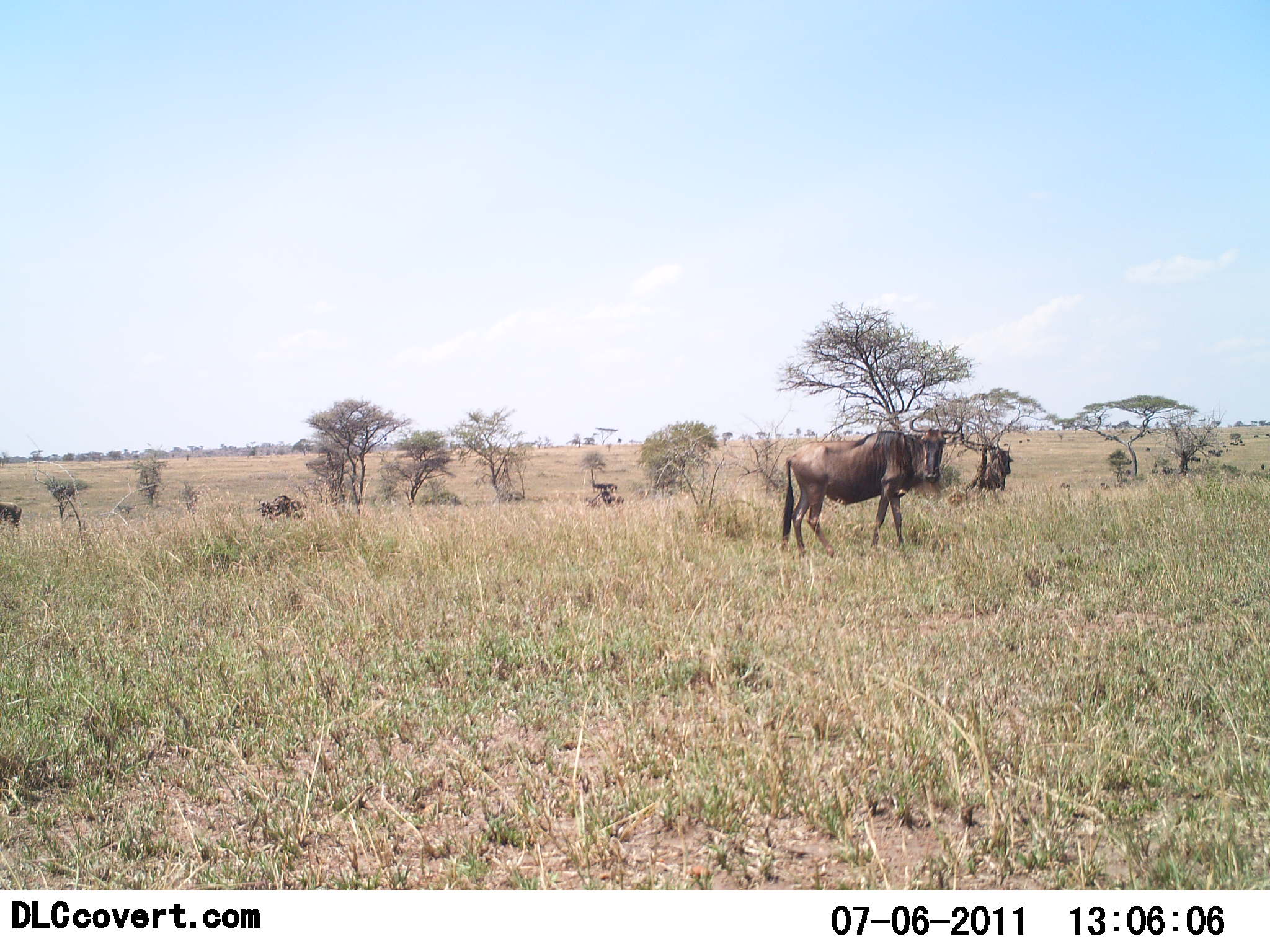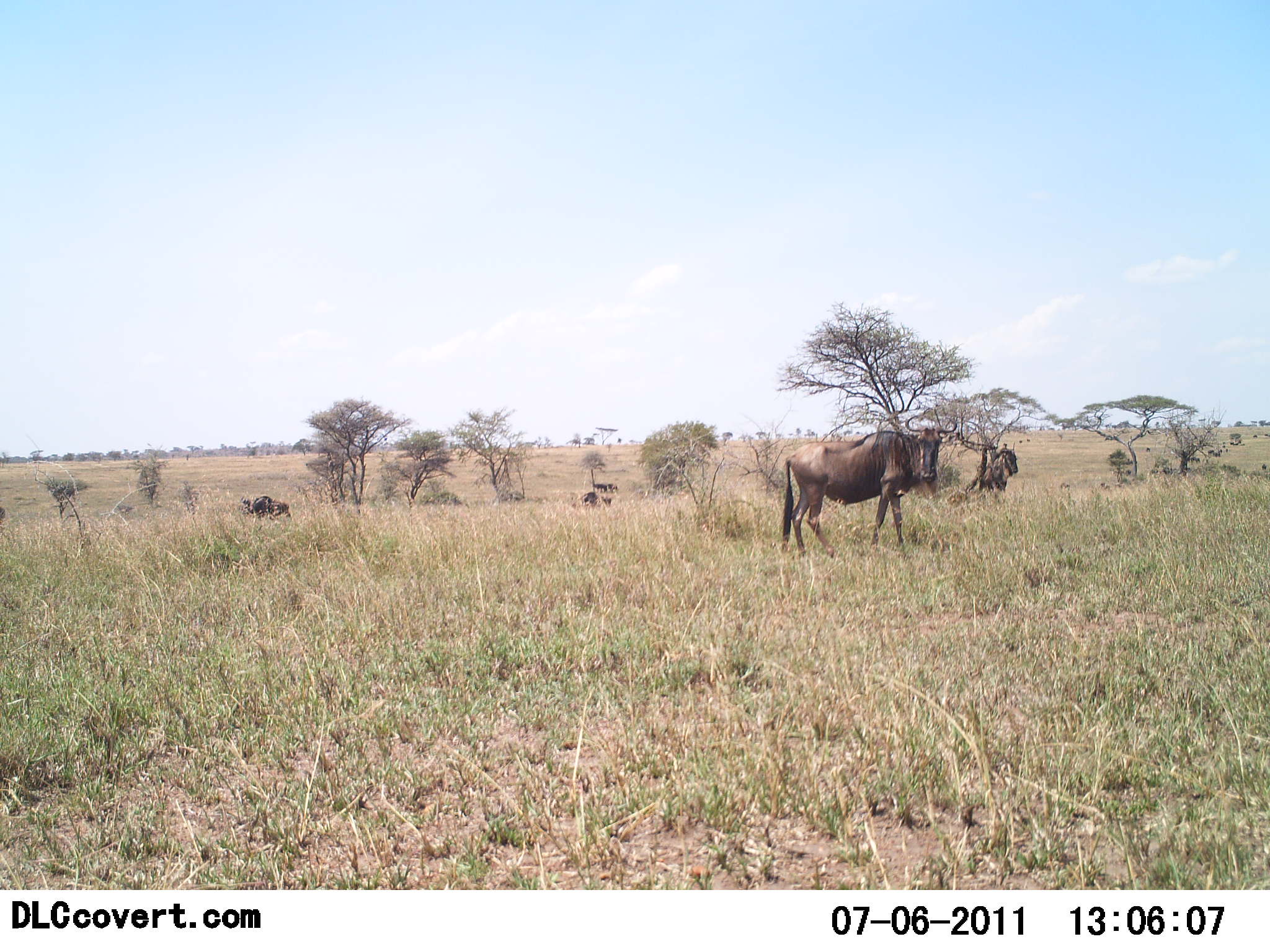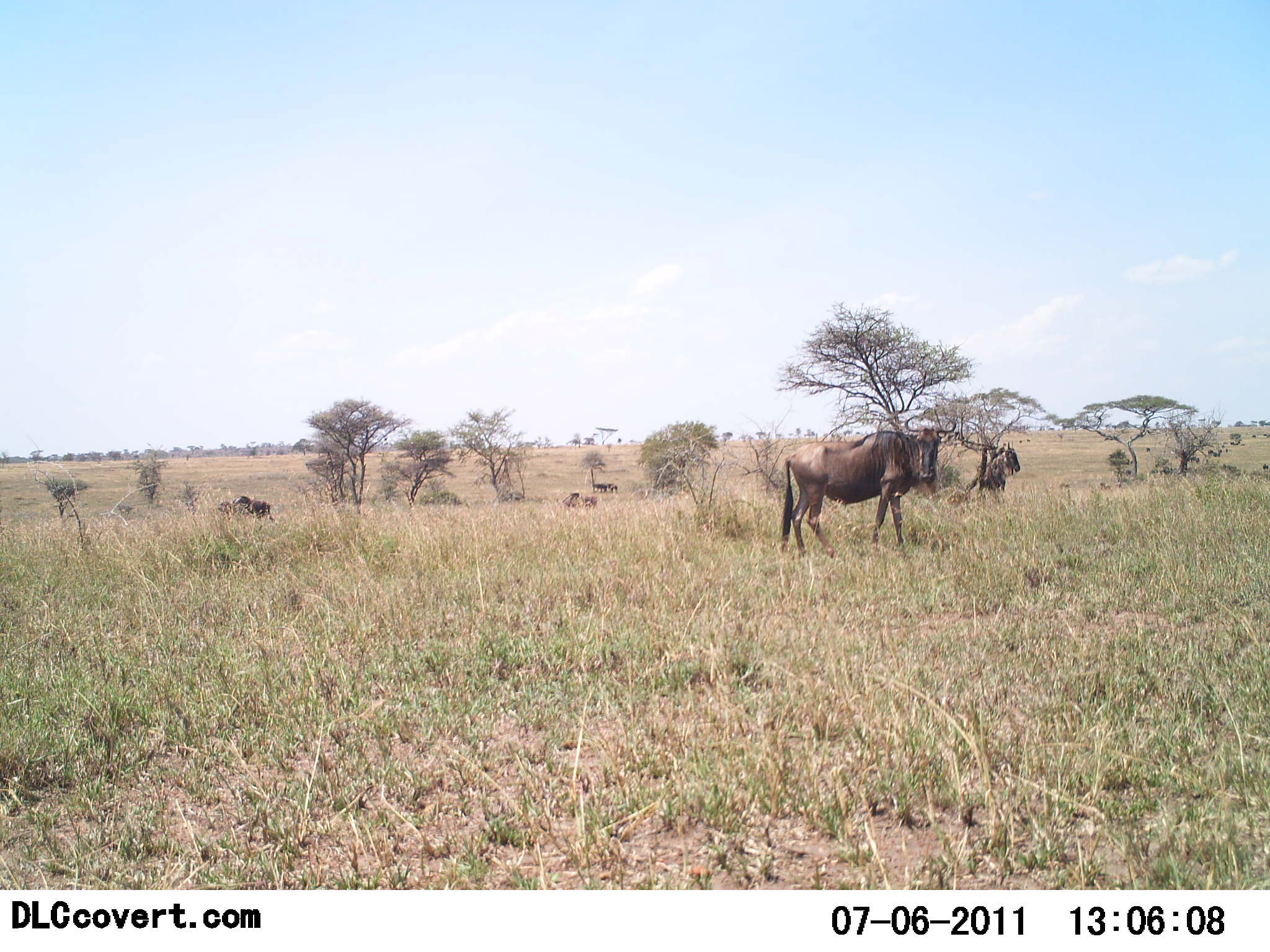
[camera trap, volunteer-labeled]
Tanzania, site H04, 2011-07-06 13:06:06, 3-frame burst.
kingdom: Animalia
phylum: Chordata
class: Mammalia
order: Artiodactyla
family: Bovidae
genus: Connochaetes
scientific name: Connochaetes taurinus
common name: blue wildebeest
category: wildebeest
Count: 5.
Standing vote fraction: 77%.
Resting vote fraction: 0%.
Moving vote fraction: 38%.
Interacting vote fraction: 0%.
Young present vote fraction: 0%.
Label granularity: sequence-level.